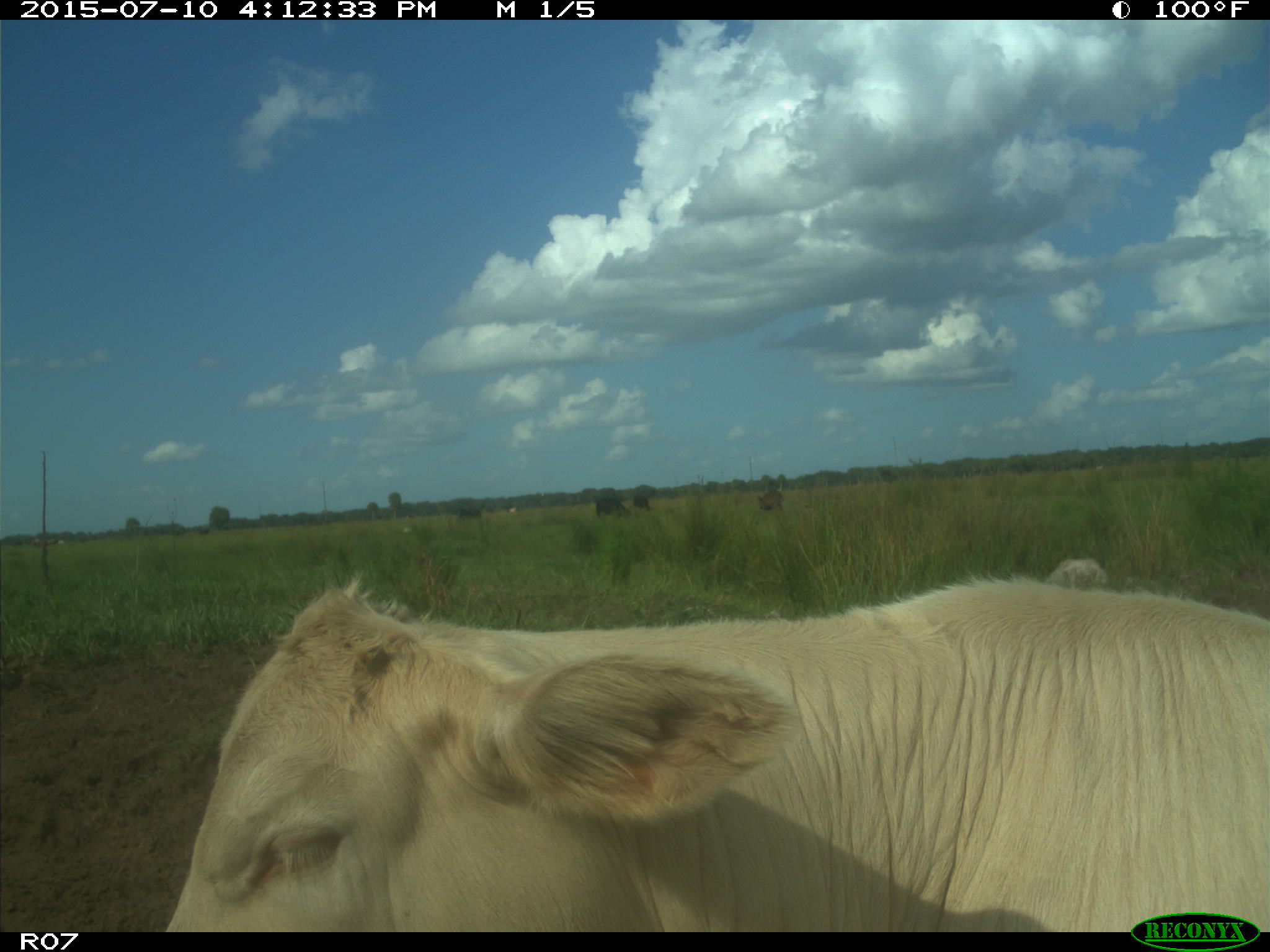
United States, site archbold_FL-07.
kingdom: Animalia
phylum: Chordata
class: Mammalia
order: Artiodactyla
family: Bovidae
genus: Bos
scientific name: Bos taurus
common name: domestic cow